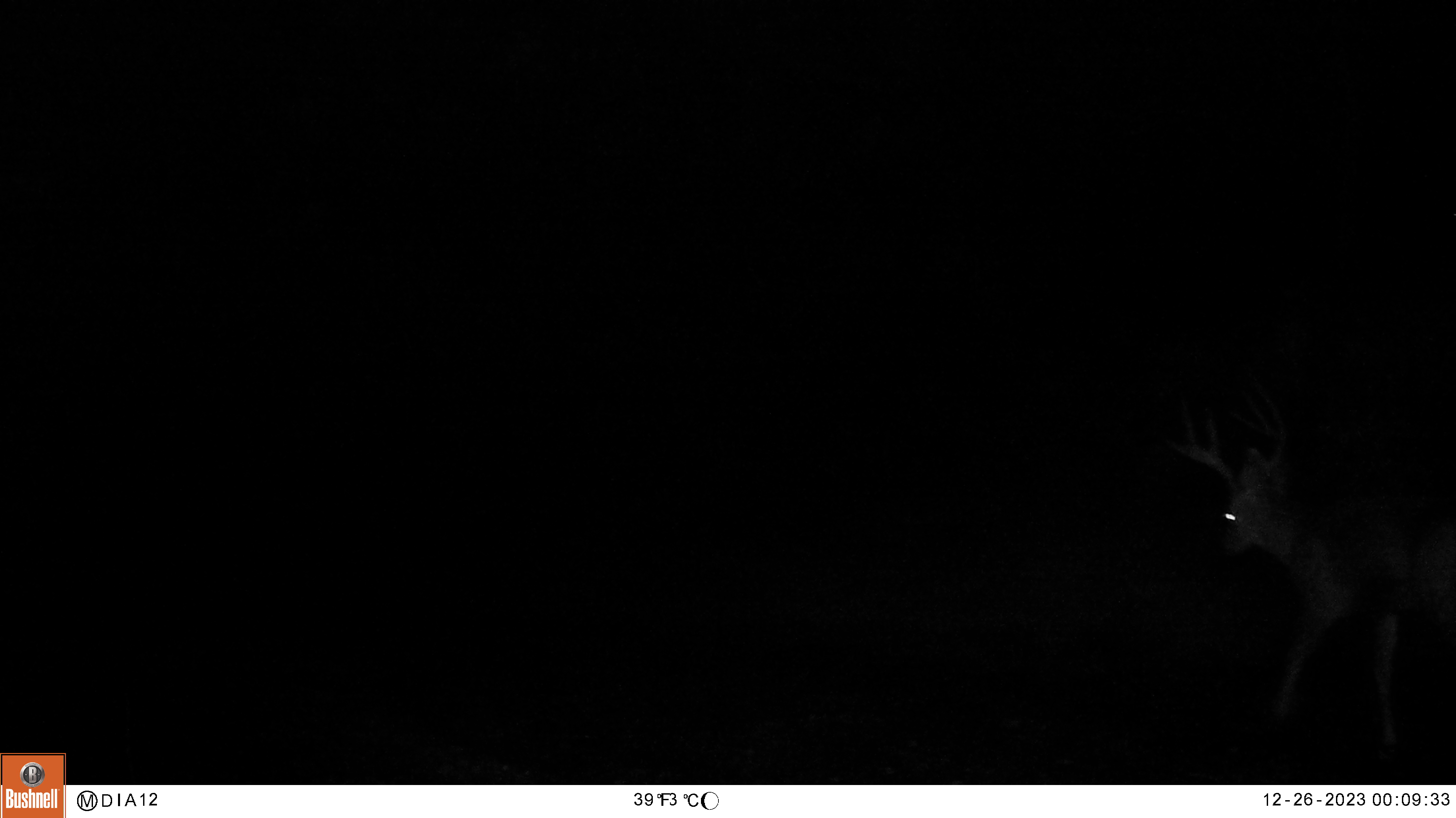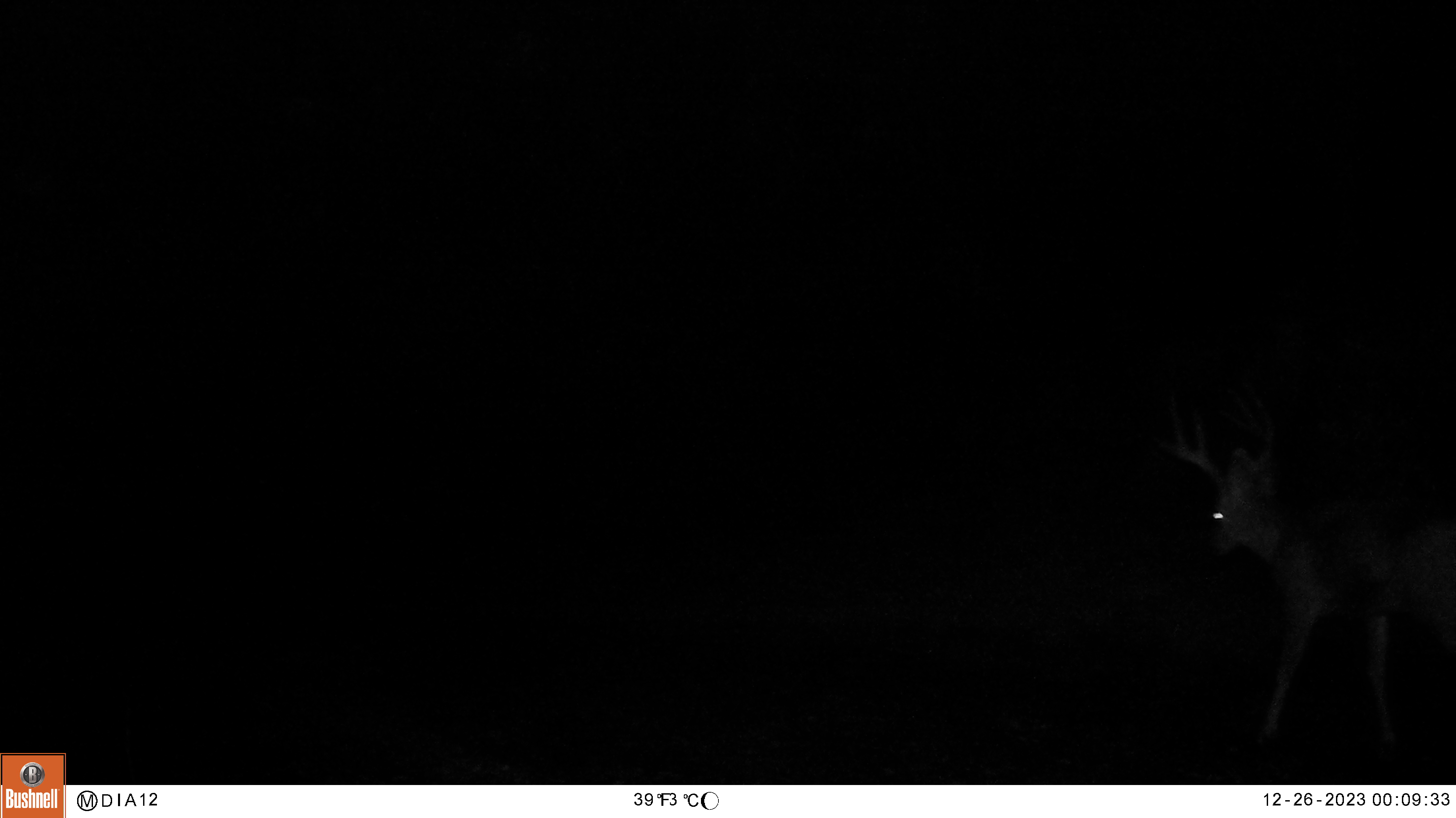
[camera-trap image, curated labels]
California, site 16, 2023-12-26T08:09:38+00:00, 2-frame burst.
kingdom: Animalia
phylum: Chordata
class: Mammalia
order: Artiodactyla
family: Cervidae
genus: Odocoileus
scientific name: Odocoileus hemionus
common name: mule deer